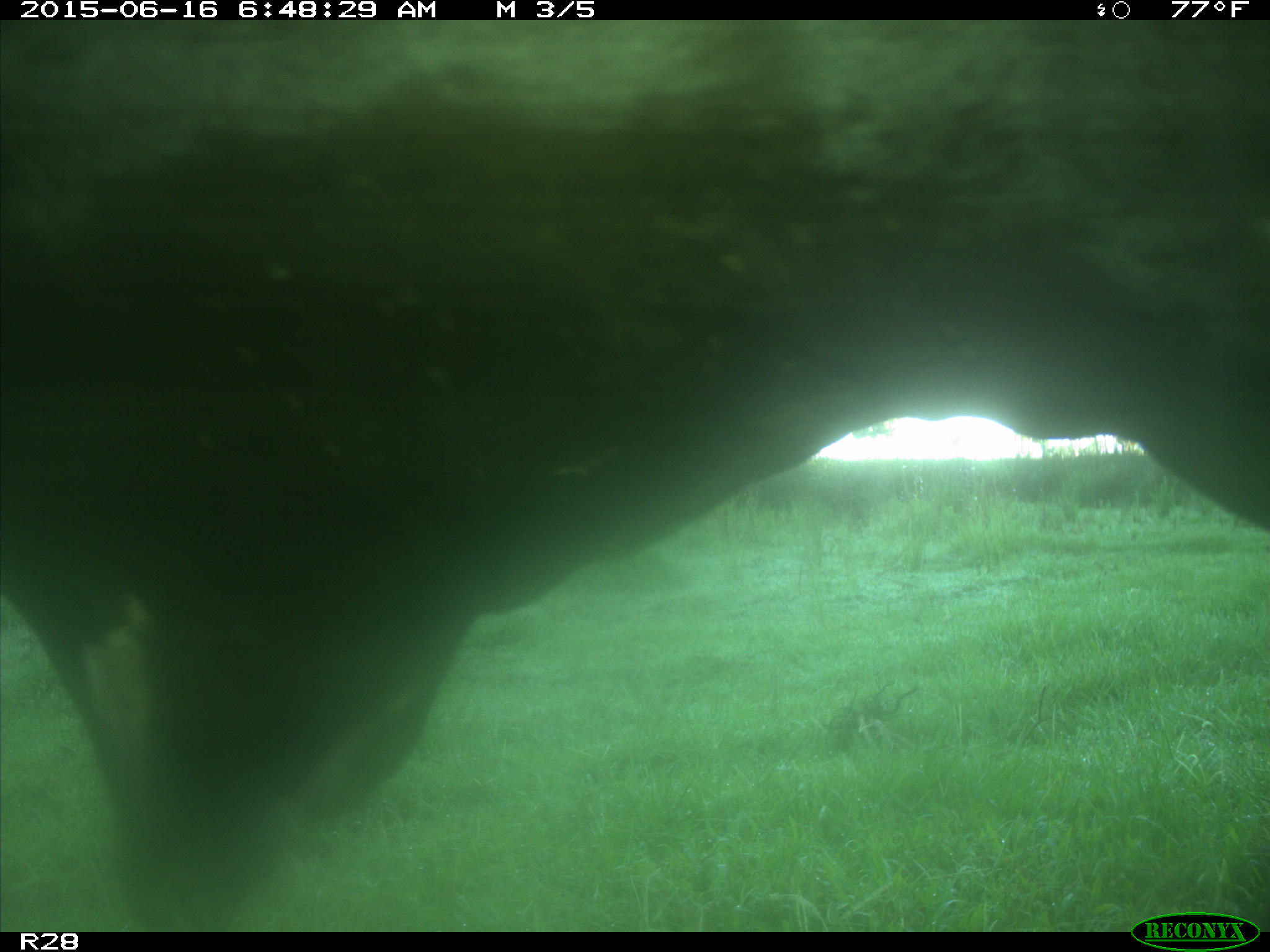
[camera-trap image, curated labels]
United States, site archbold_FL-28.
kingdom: Animalia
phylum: Chordata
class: Mammalia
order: Artiodactyla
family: Bovidae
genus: Bos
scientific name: Bos taurus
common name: domestic cow